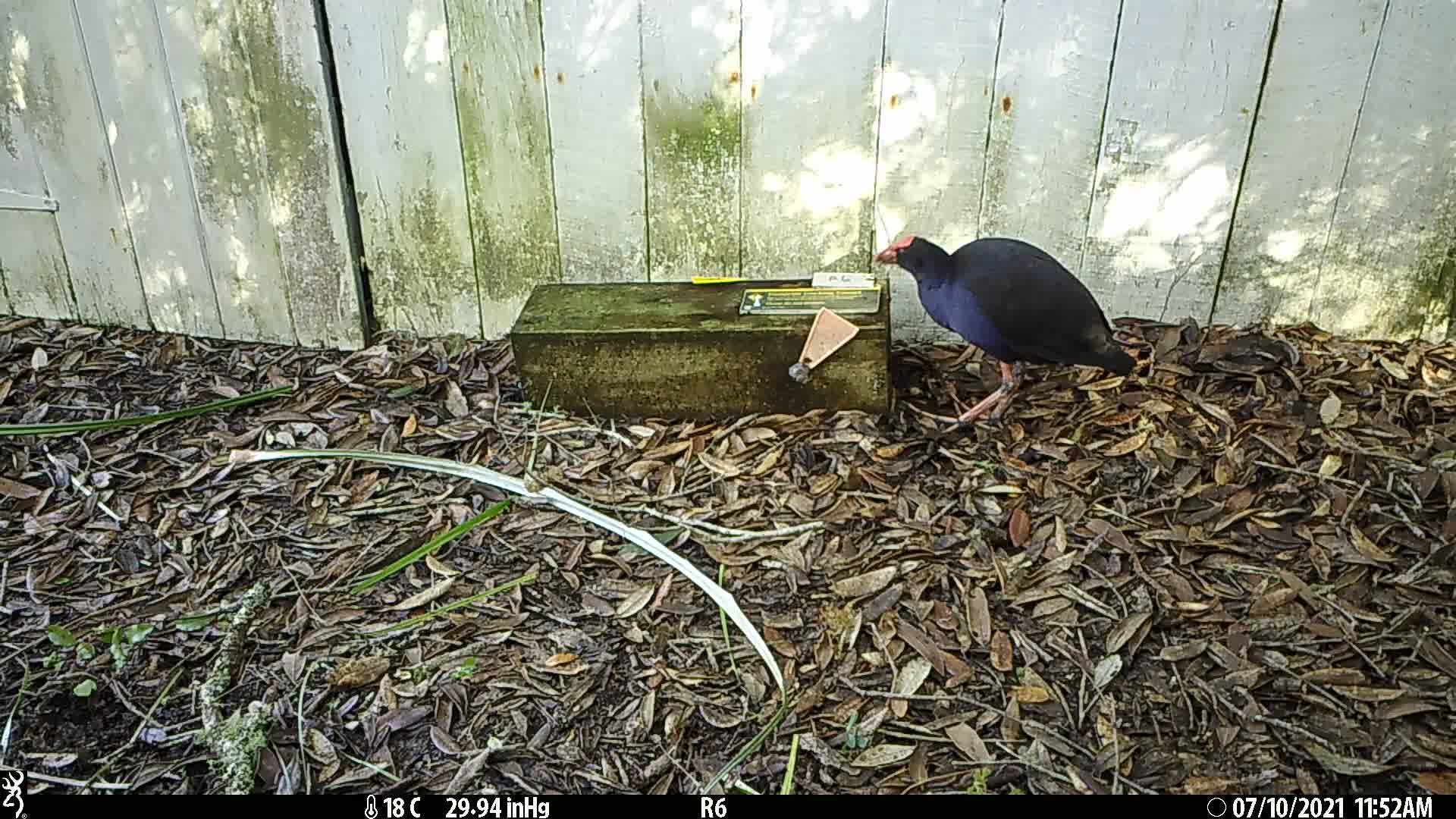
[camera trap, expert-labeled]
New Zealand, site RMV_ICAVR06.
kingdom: Animalia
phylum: Chordata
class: Aves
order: Gruiformes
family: Rallidae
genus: Porphyrio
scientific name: Porphyrio melanotus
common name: australasian swamphen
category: pukeko